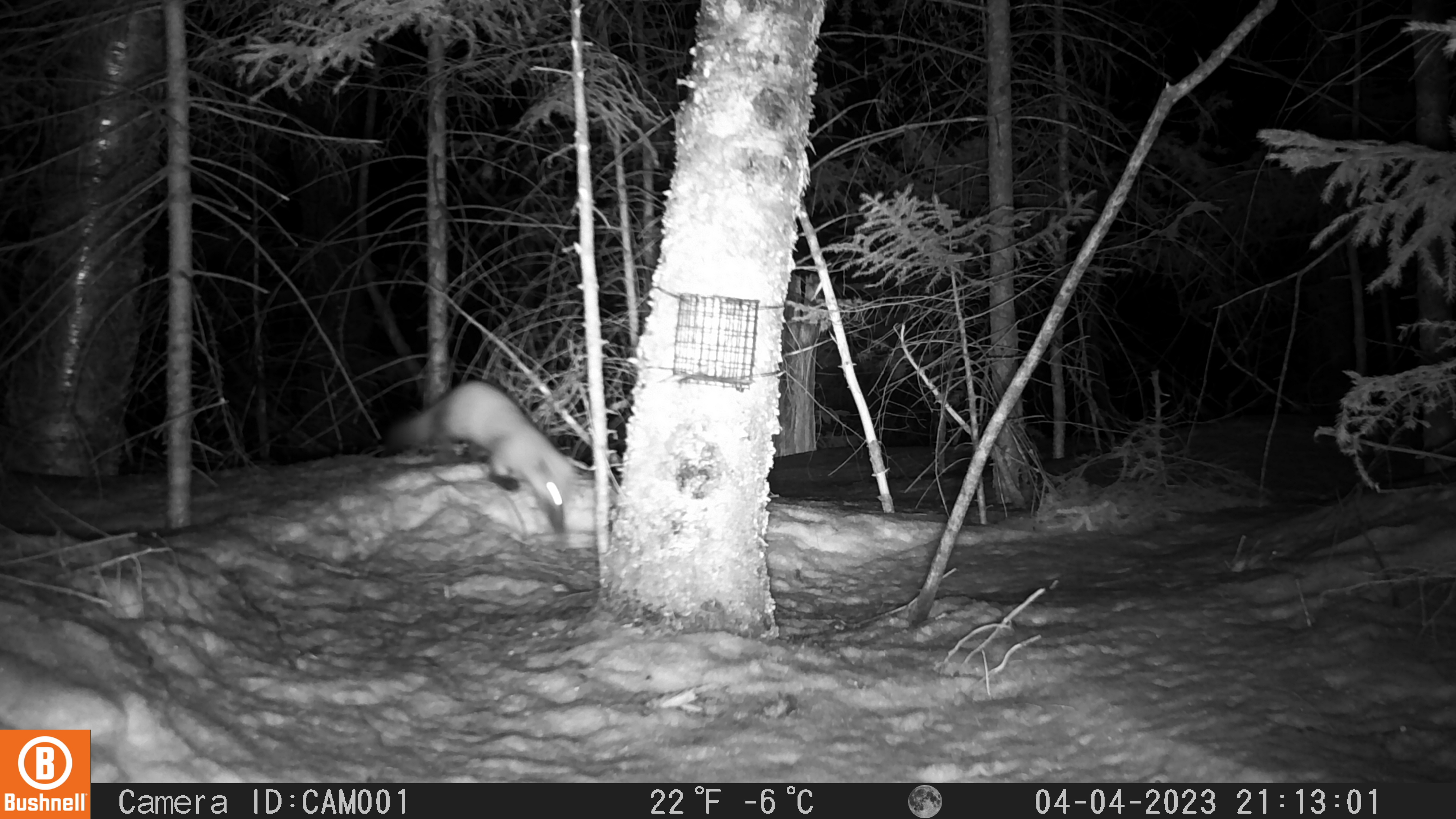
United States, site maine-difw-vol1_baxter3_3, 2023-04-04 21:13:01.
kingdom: Animalia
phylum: Chordata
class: Mammalia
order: Carnivora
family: Mustelidae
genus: Martes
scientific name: Martes americana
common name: american marten